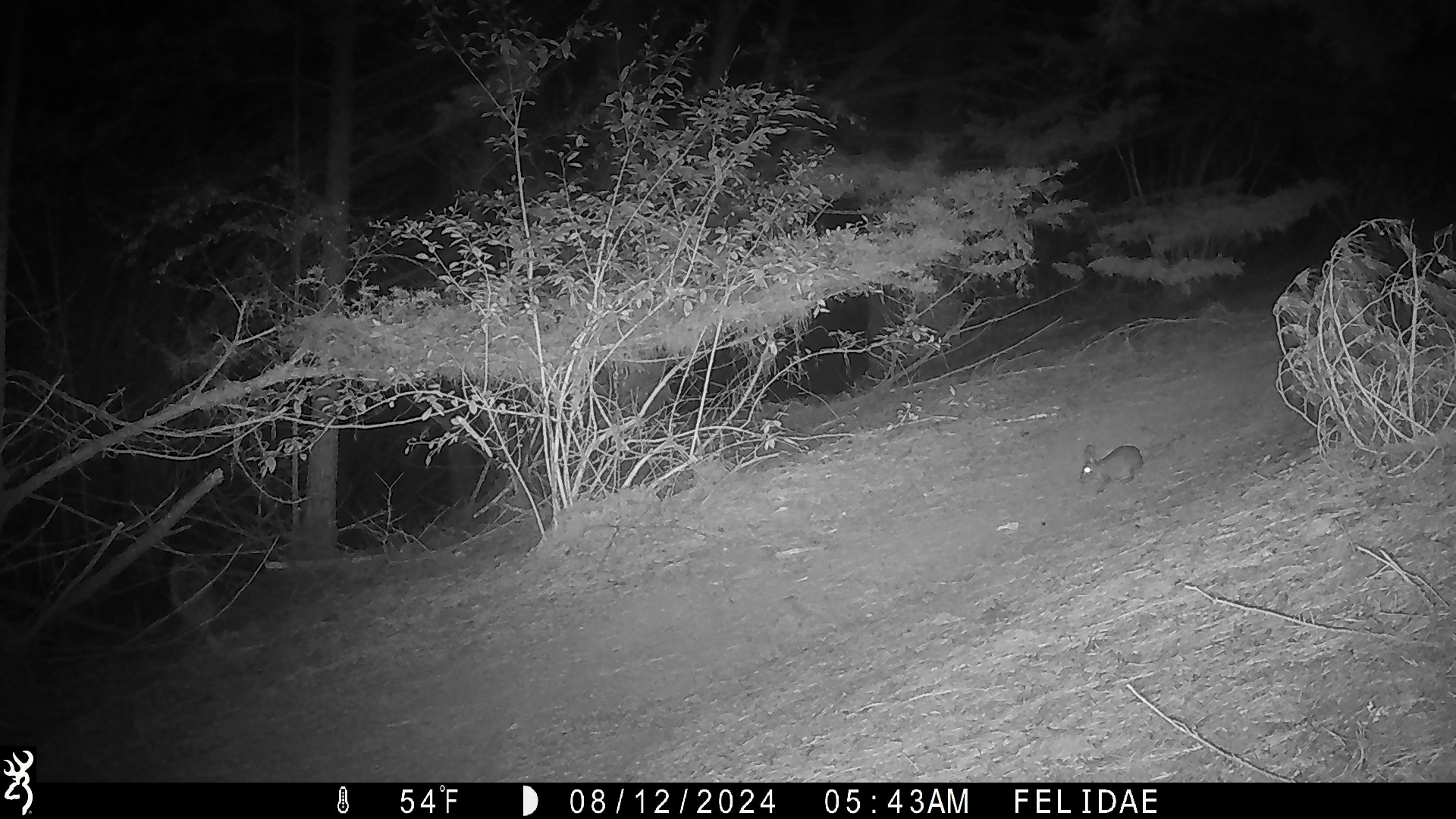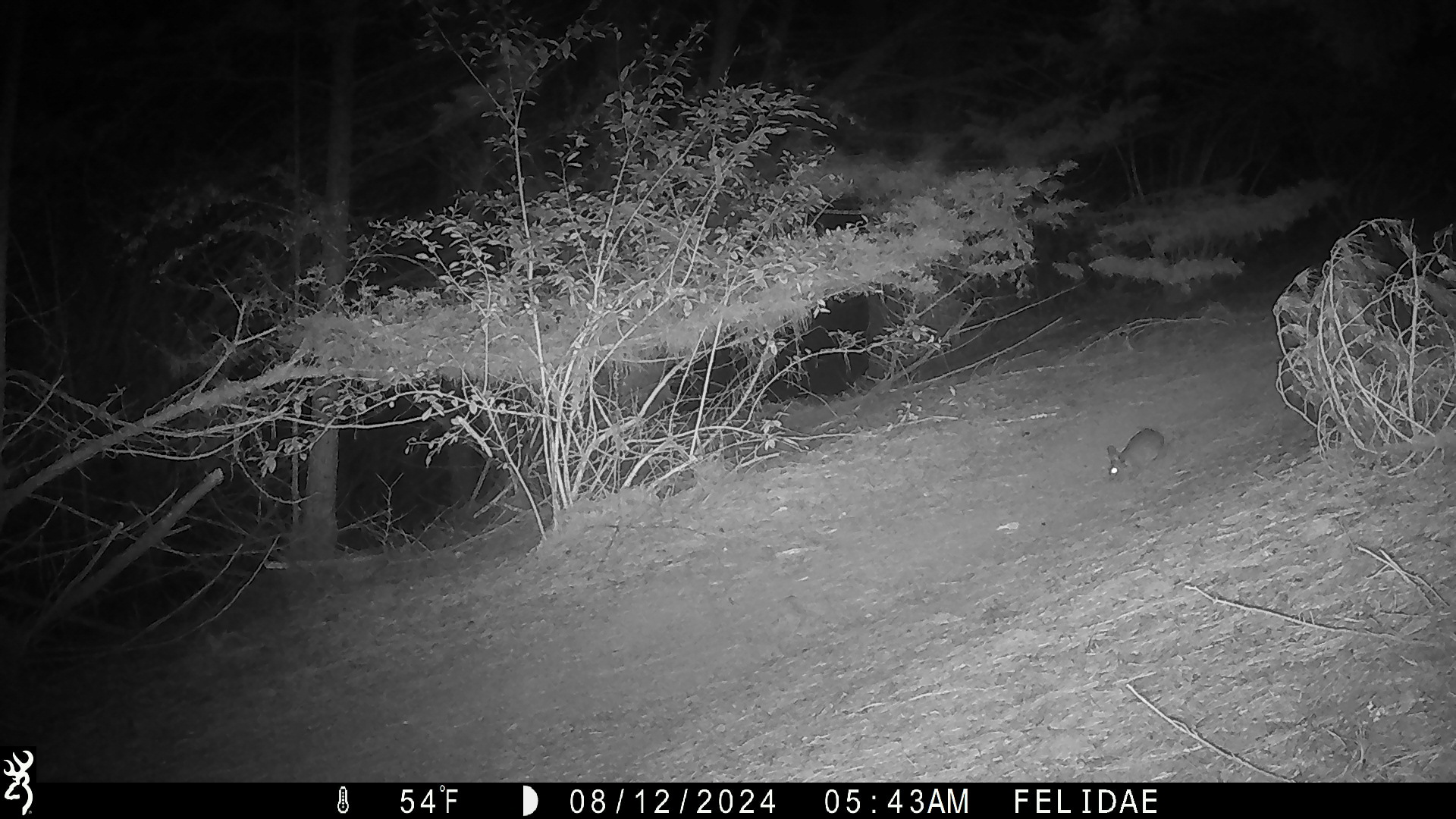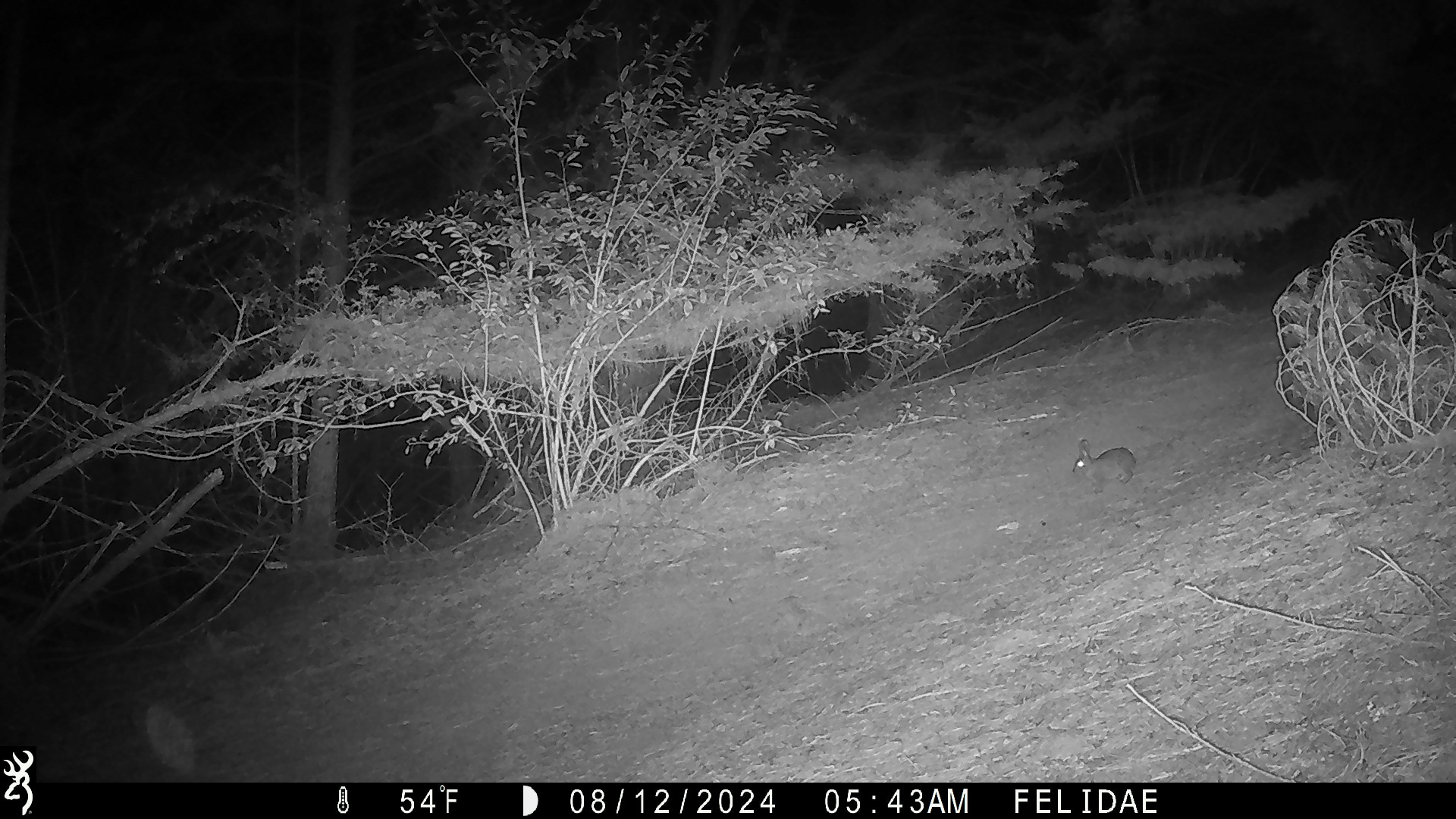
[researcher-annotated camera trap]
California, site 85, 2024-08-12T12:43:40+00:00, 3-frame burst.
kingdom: Animalia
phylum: Chordata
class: Mammalia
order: Lagomorpha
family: Leporidae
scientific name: Leporidae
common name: rabbit